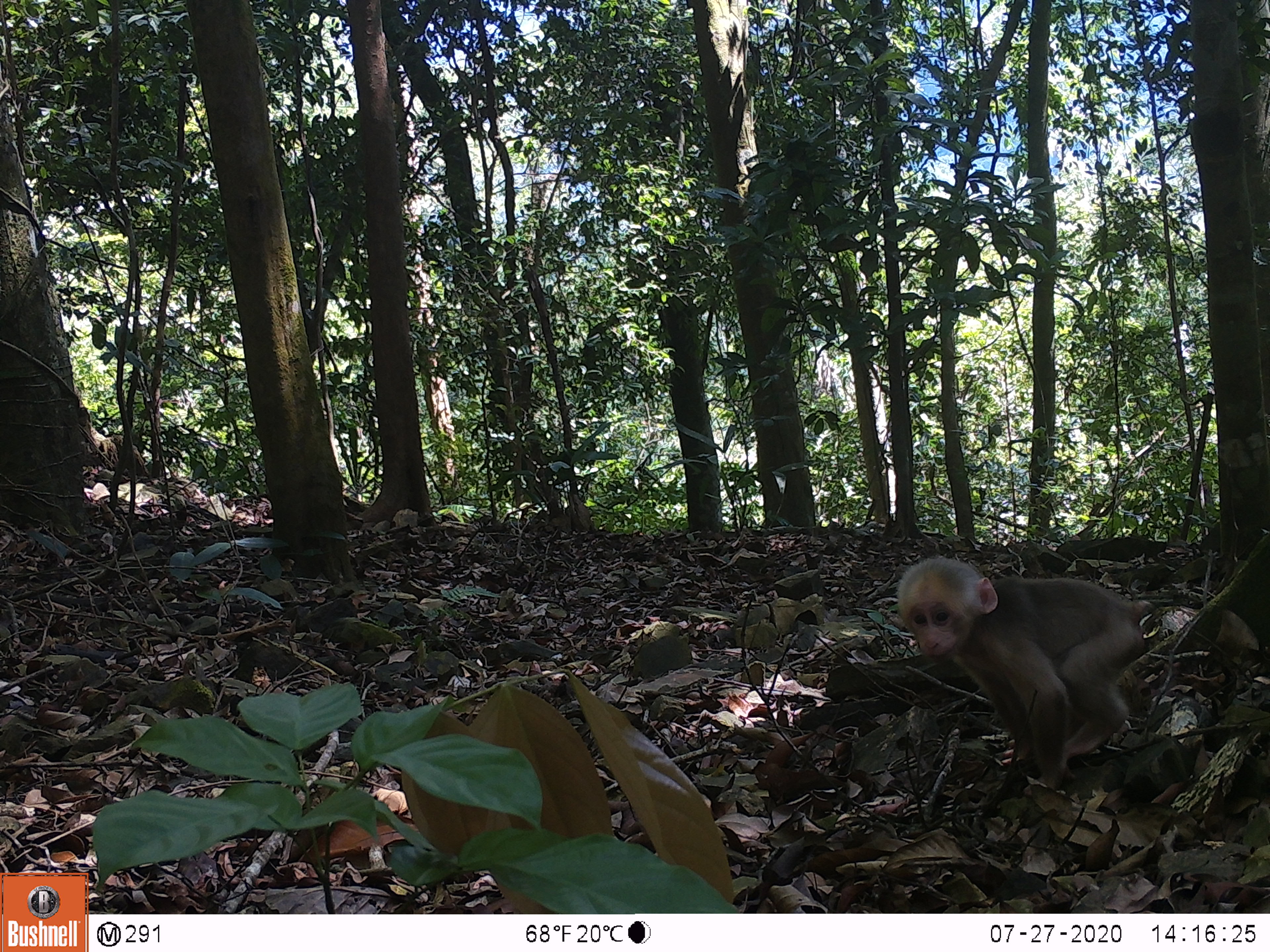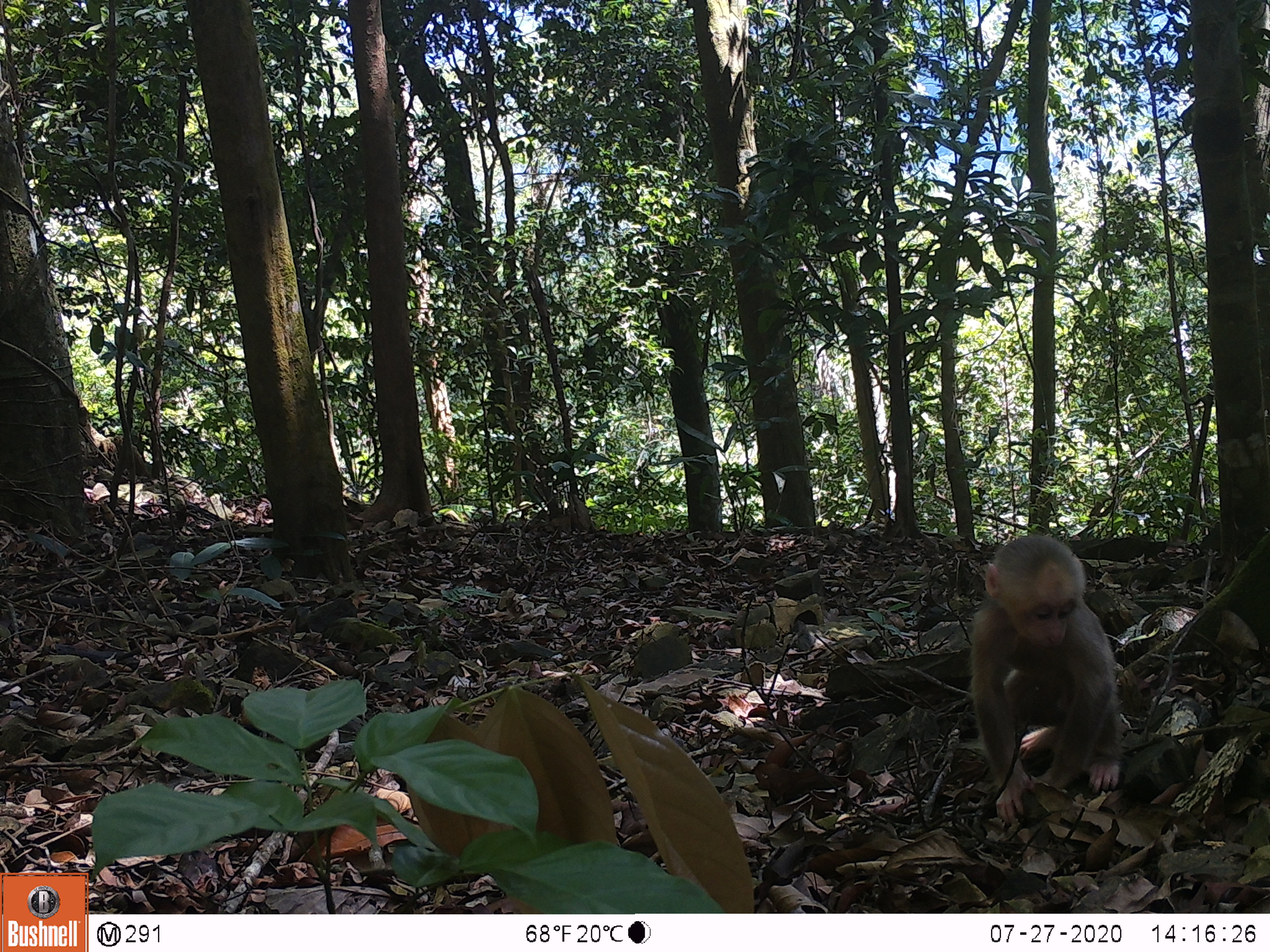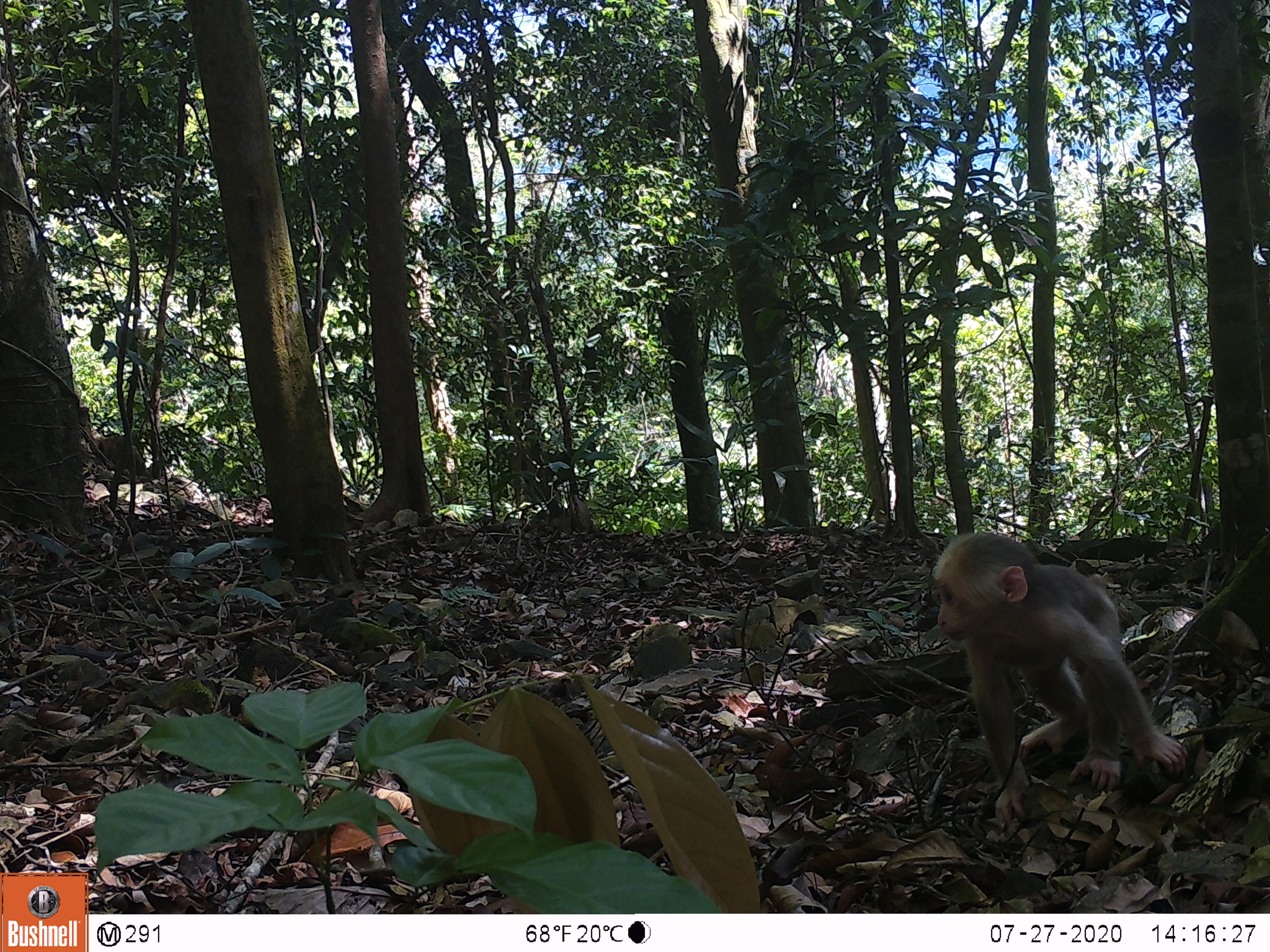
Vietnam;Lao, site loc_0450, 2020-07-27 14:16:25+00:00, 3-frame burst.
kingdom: Animalia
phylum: Chordata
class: Mammalia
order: Primates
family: Cercopithecidae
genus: Macaca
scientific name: Macaca arctoides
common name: stump-tailed macaque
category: stump tailed macaque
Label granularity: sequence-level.